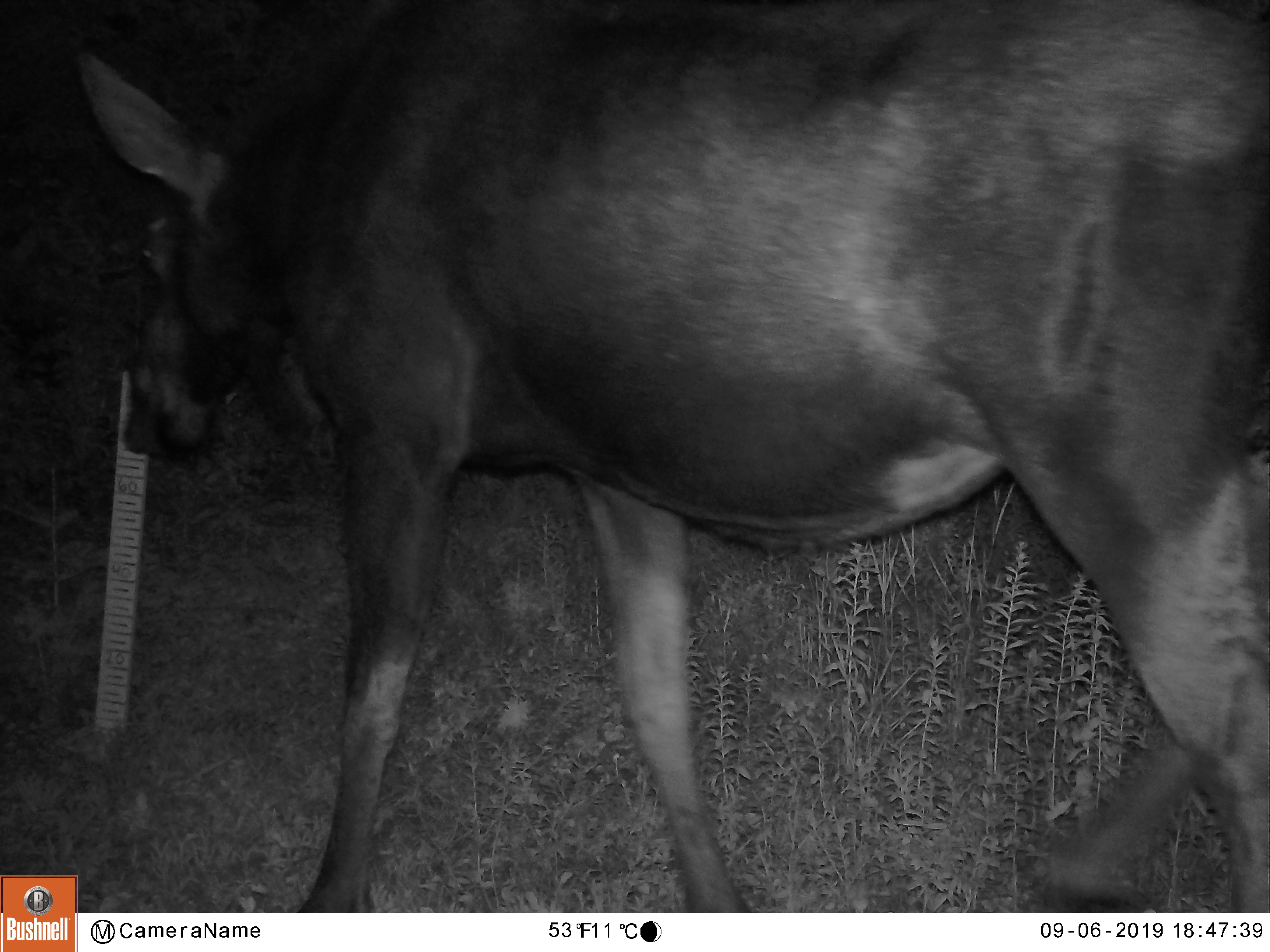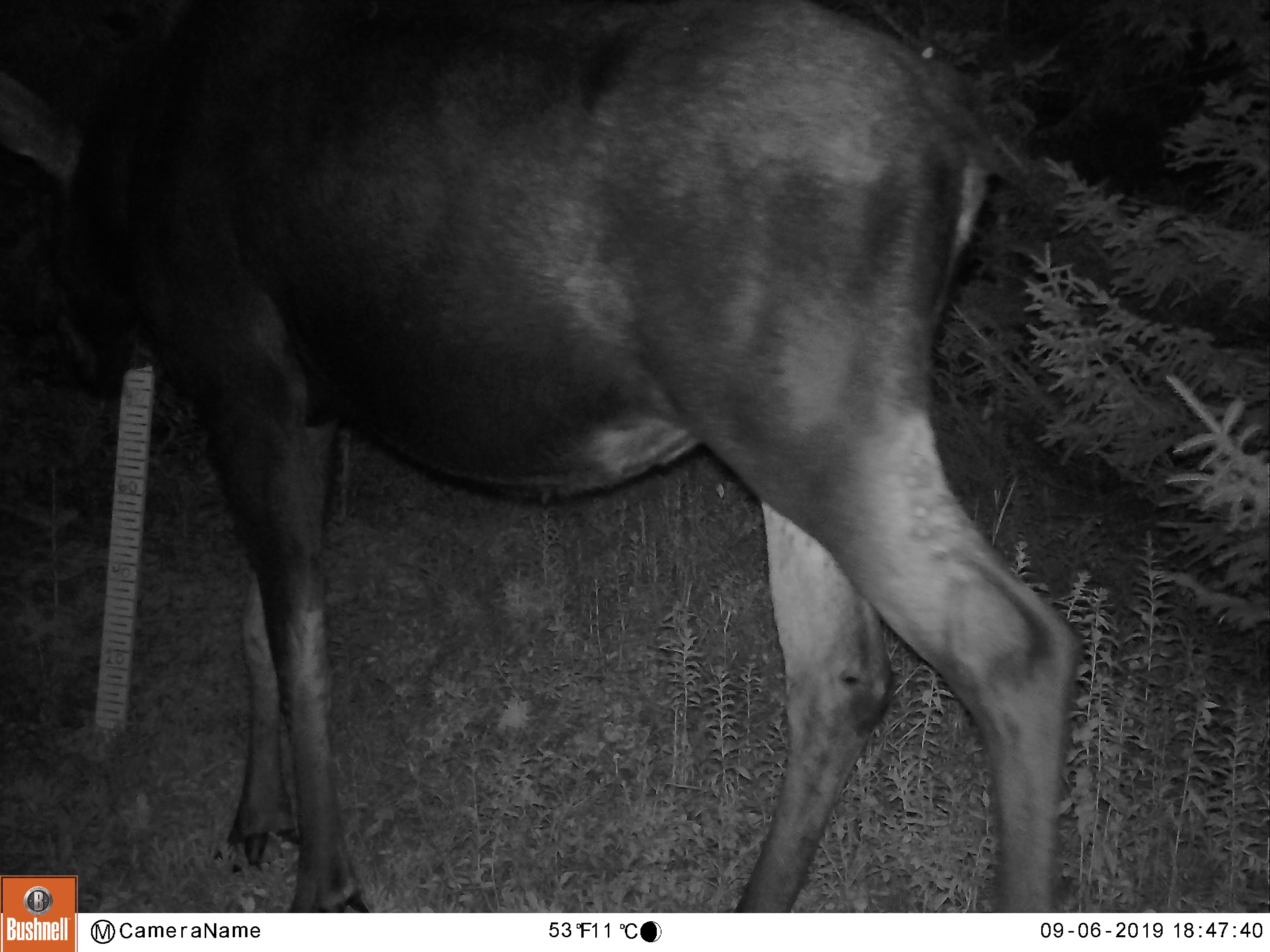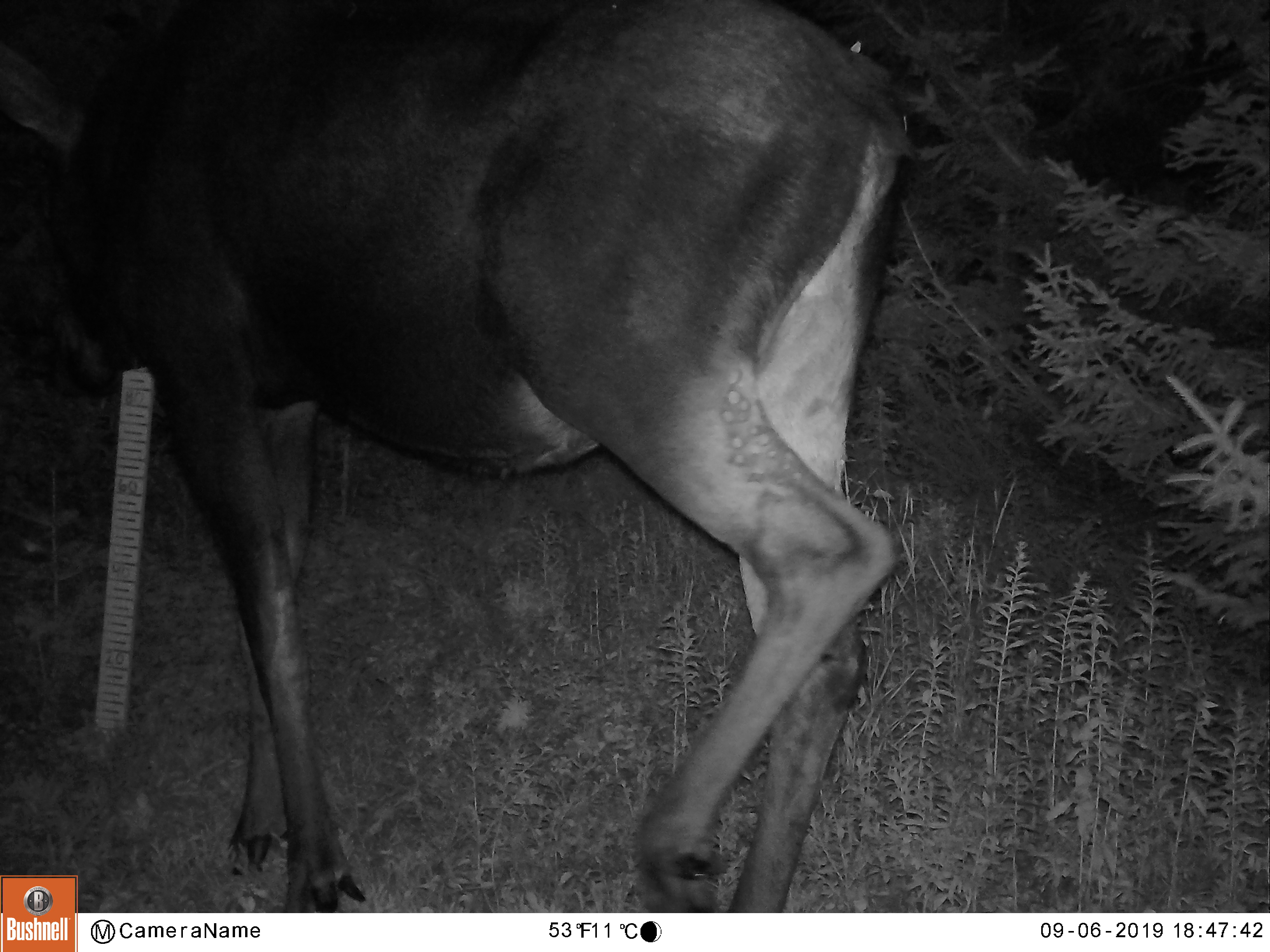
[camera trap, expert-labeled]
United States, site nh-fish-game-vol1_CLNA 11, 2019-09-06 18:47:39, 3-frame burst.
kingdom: Animalia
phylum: Chordata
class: Mammalia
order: Artiodactyla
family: Cervidae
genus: Alces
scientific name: Alces alces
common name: moose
Moose (Alces alces).